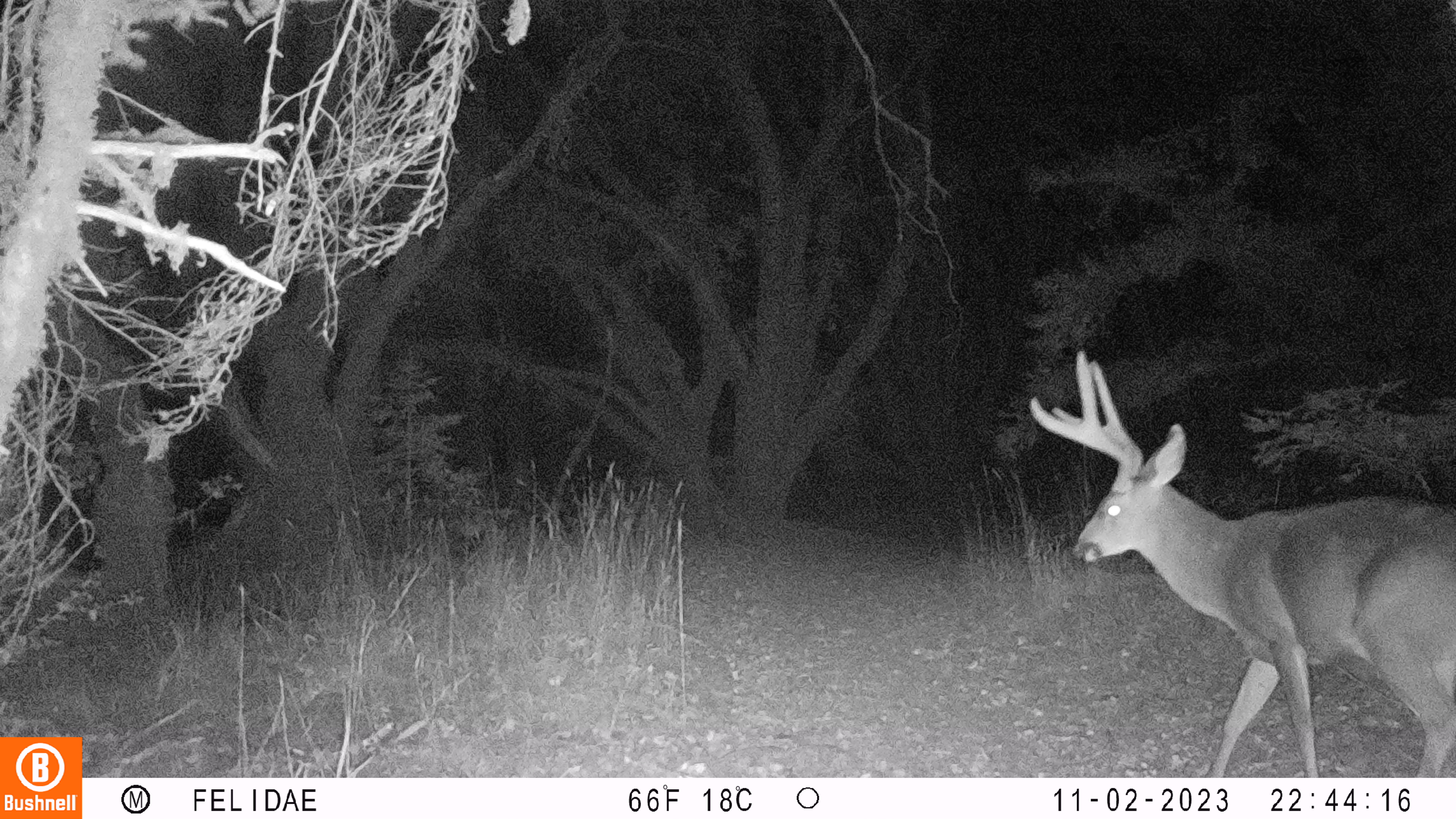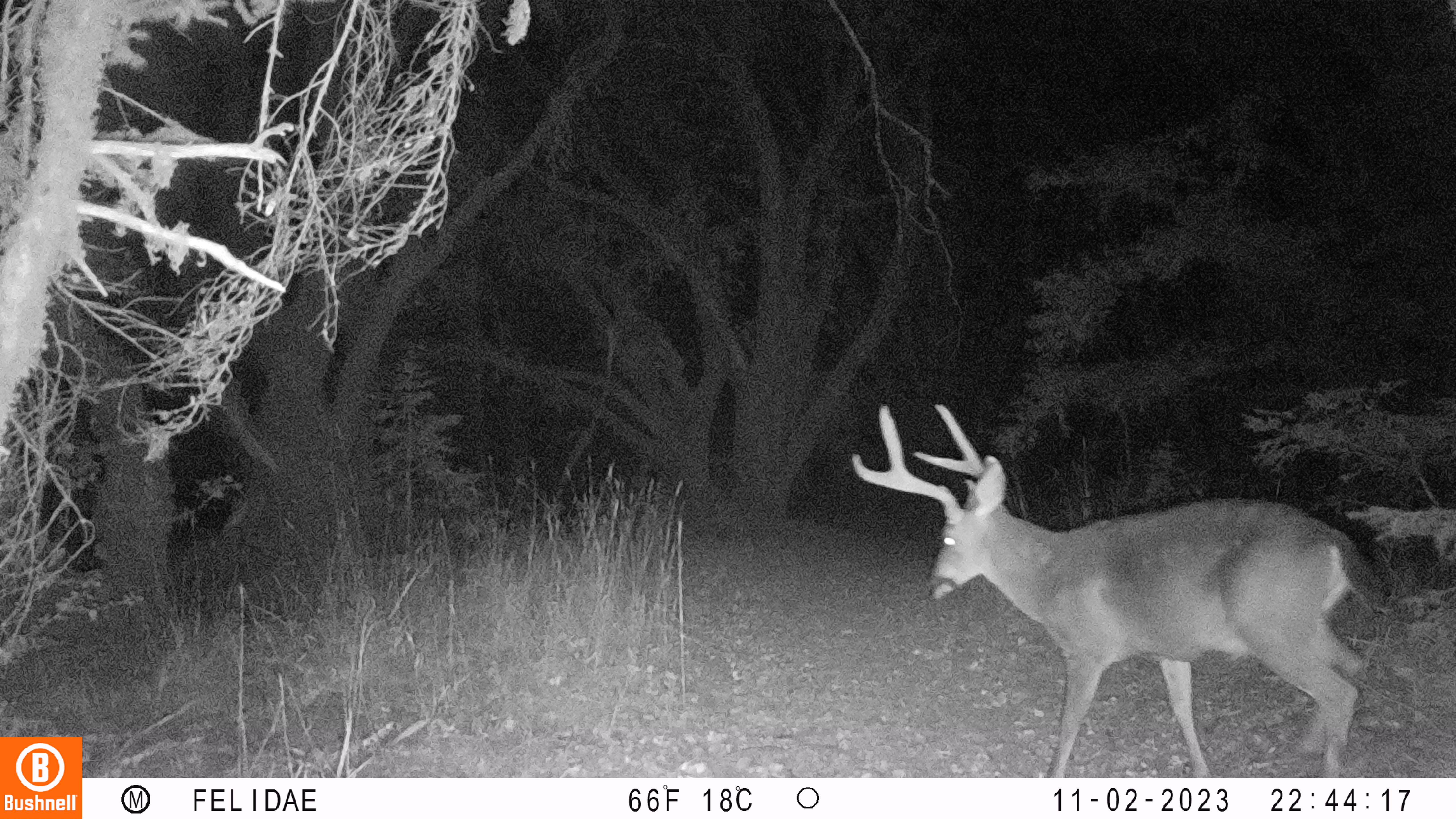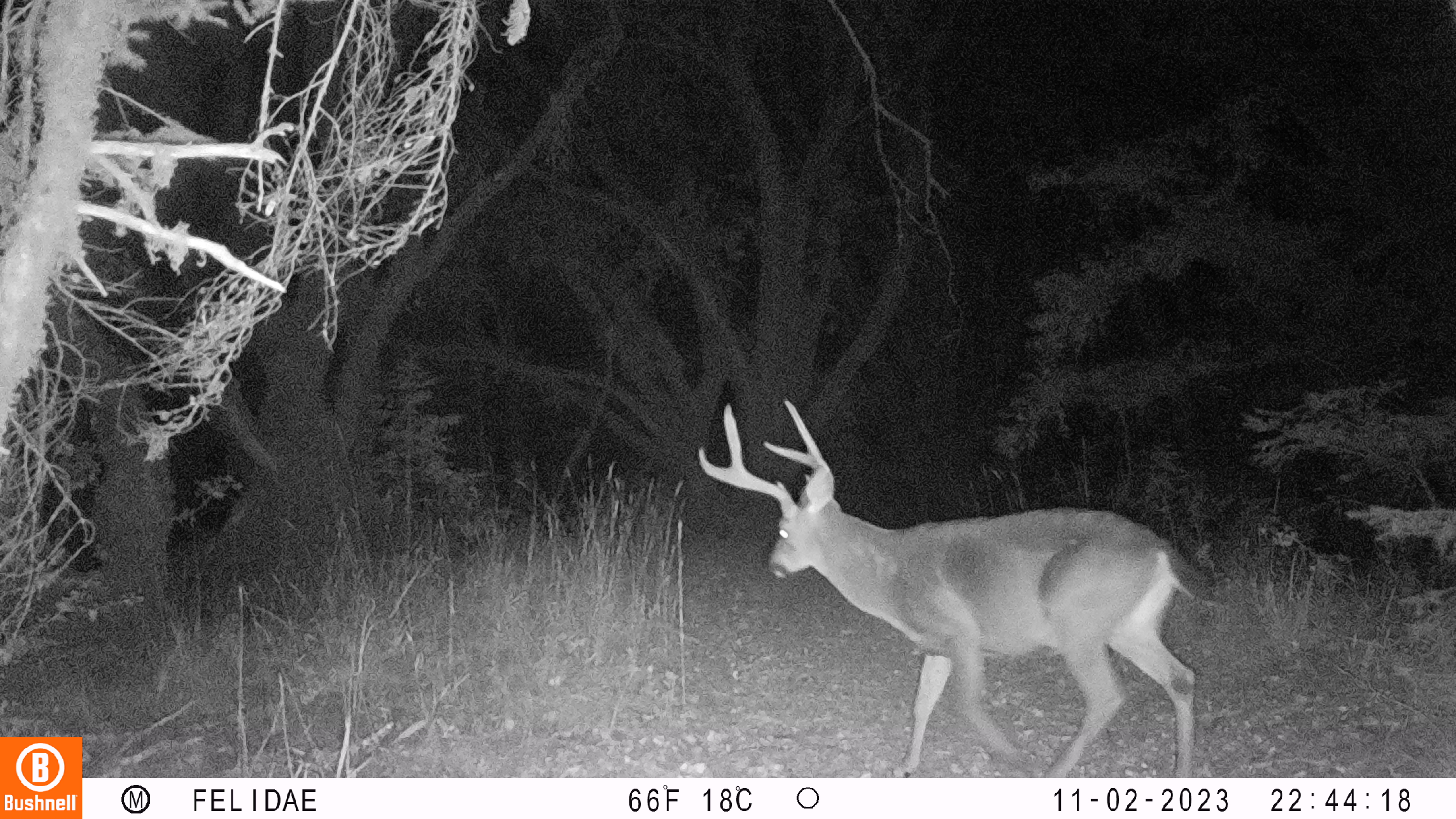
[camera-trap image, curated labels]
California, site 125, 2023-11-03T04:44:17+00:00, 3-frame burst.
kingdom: Animalia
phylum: Chordata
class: Mammalia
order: Artiodactyla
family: Cervidae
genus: Odocoileus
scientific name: Odocoileus hemionus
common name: mule deer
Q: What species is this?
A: Mule deer (Odocoileus hemionus).